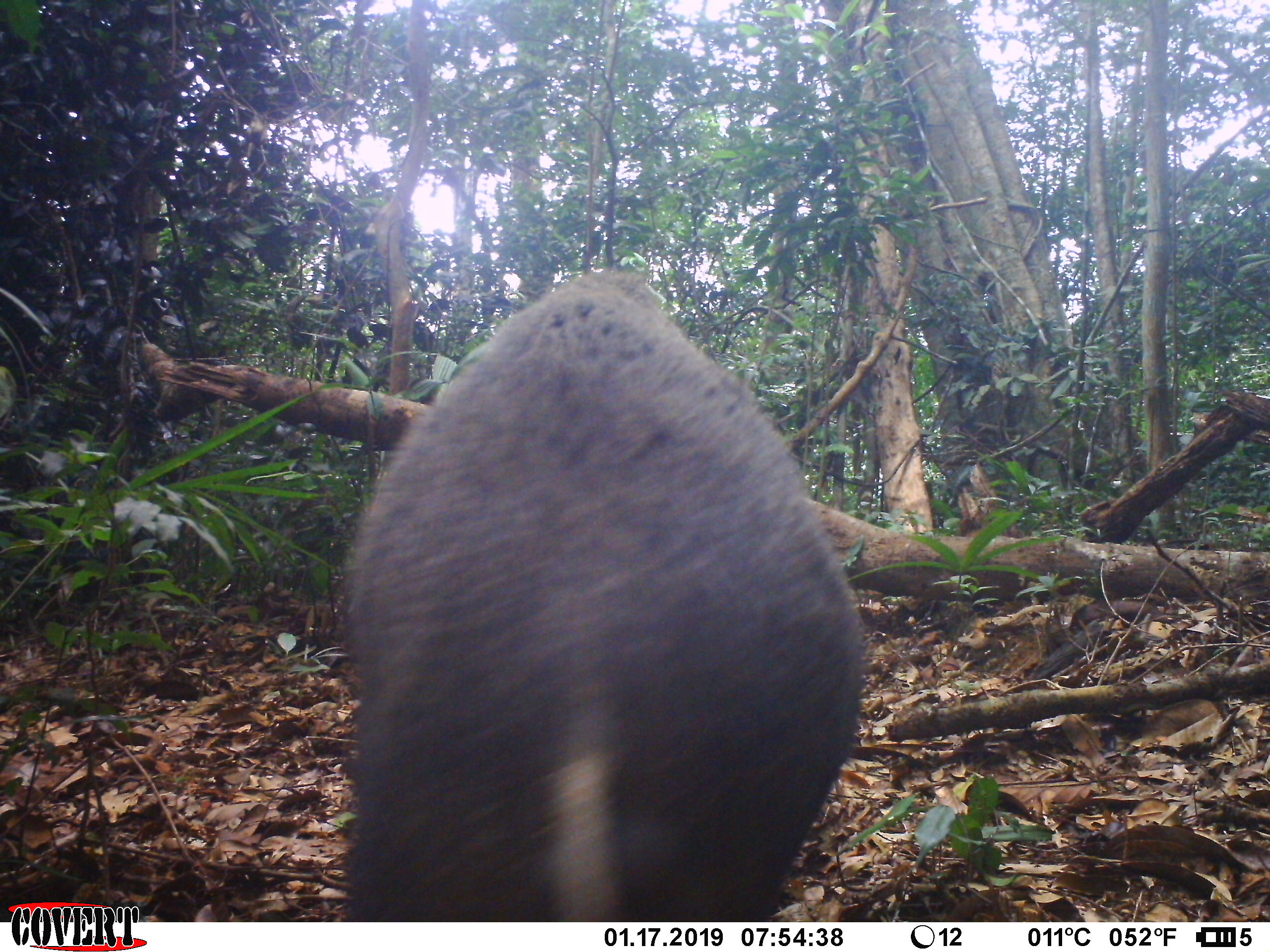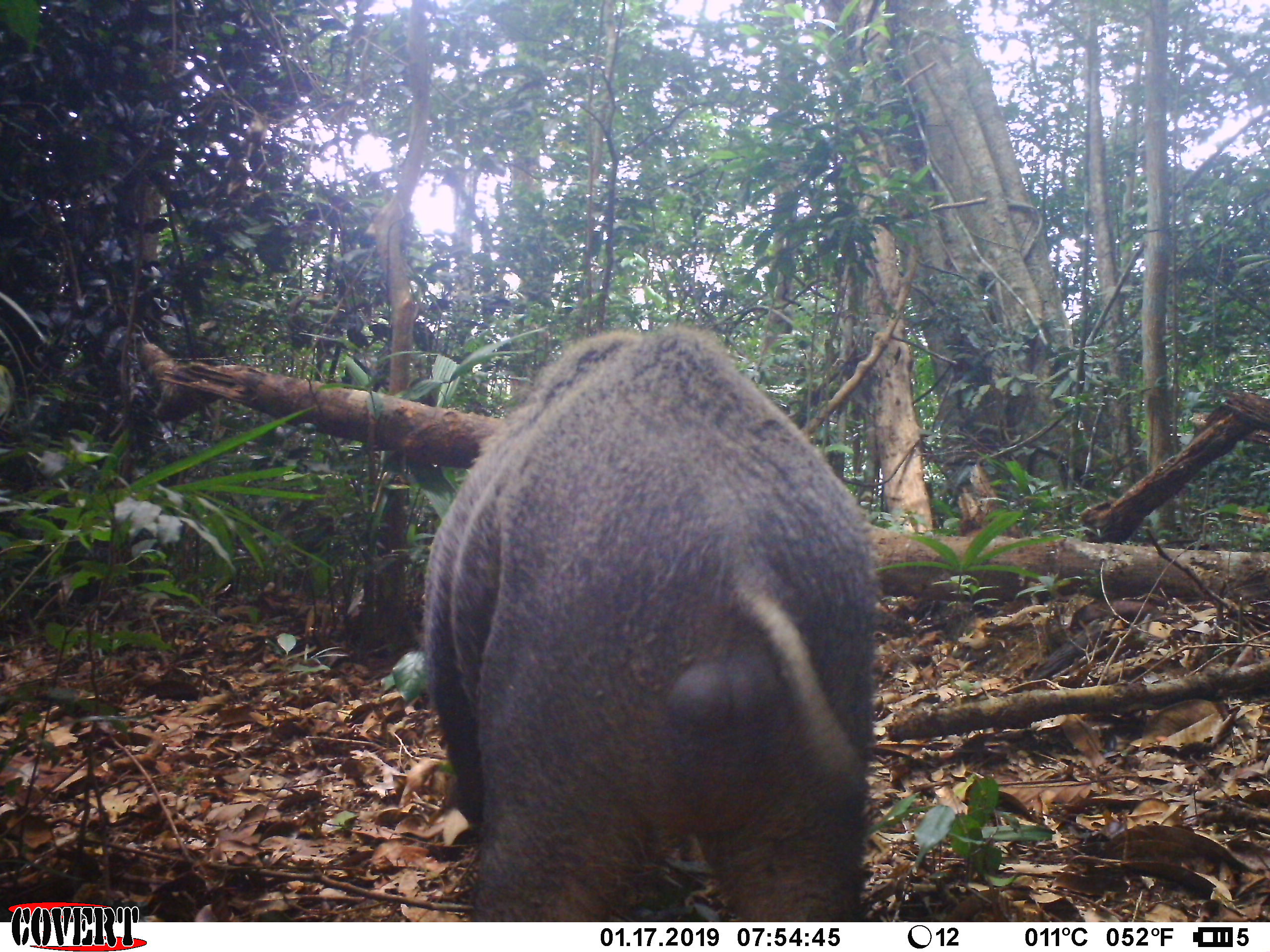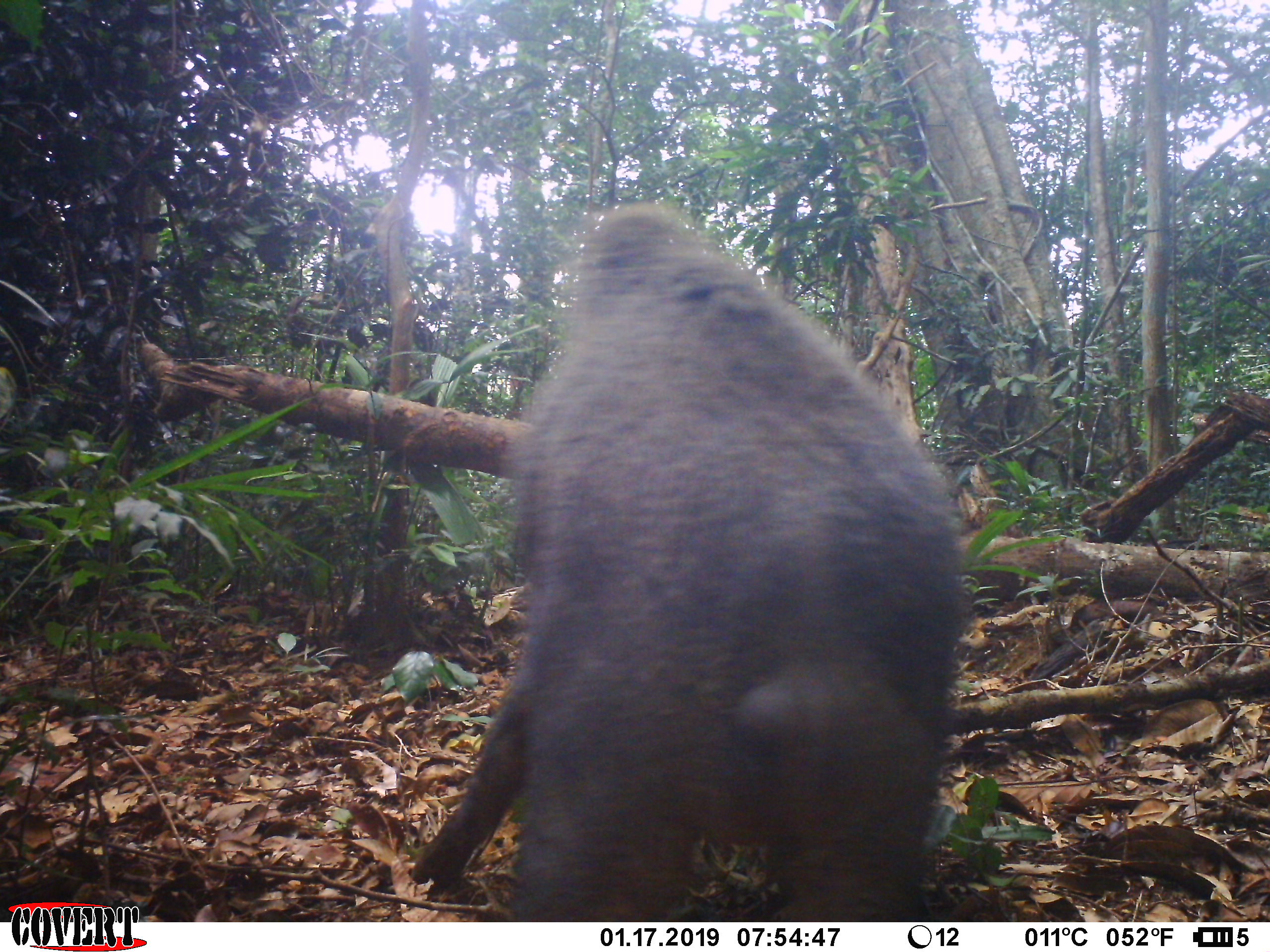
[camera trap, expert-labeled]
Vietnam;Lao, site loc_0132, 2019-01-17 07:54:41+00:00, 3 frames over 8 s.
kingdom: Animalia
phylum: Chordata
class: Mammalia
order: Artiodactyla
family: Suidae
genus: Sus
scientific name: Sus scrofa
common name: eurasian wild pig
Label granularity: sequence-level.